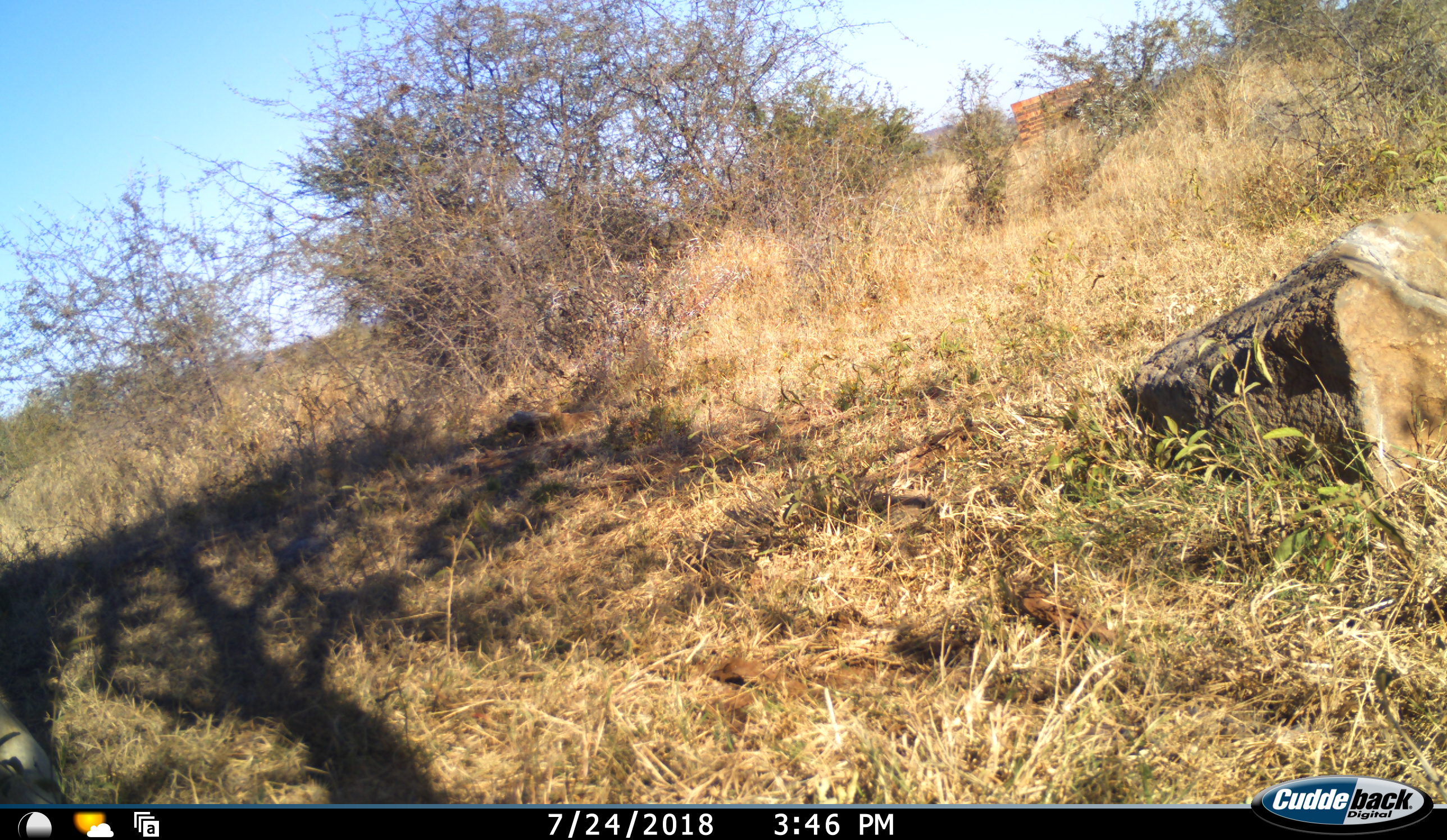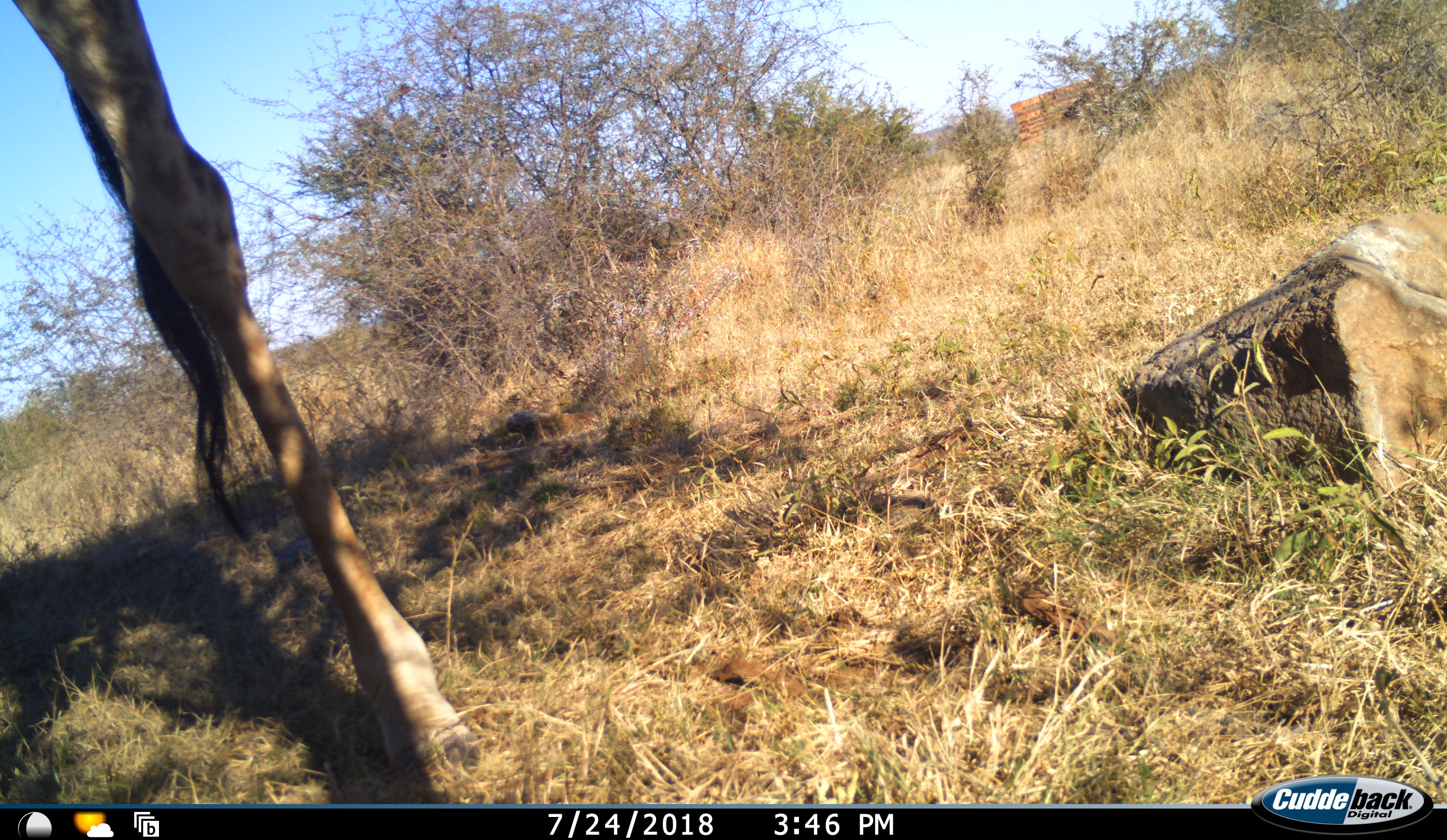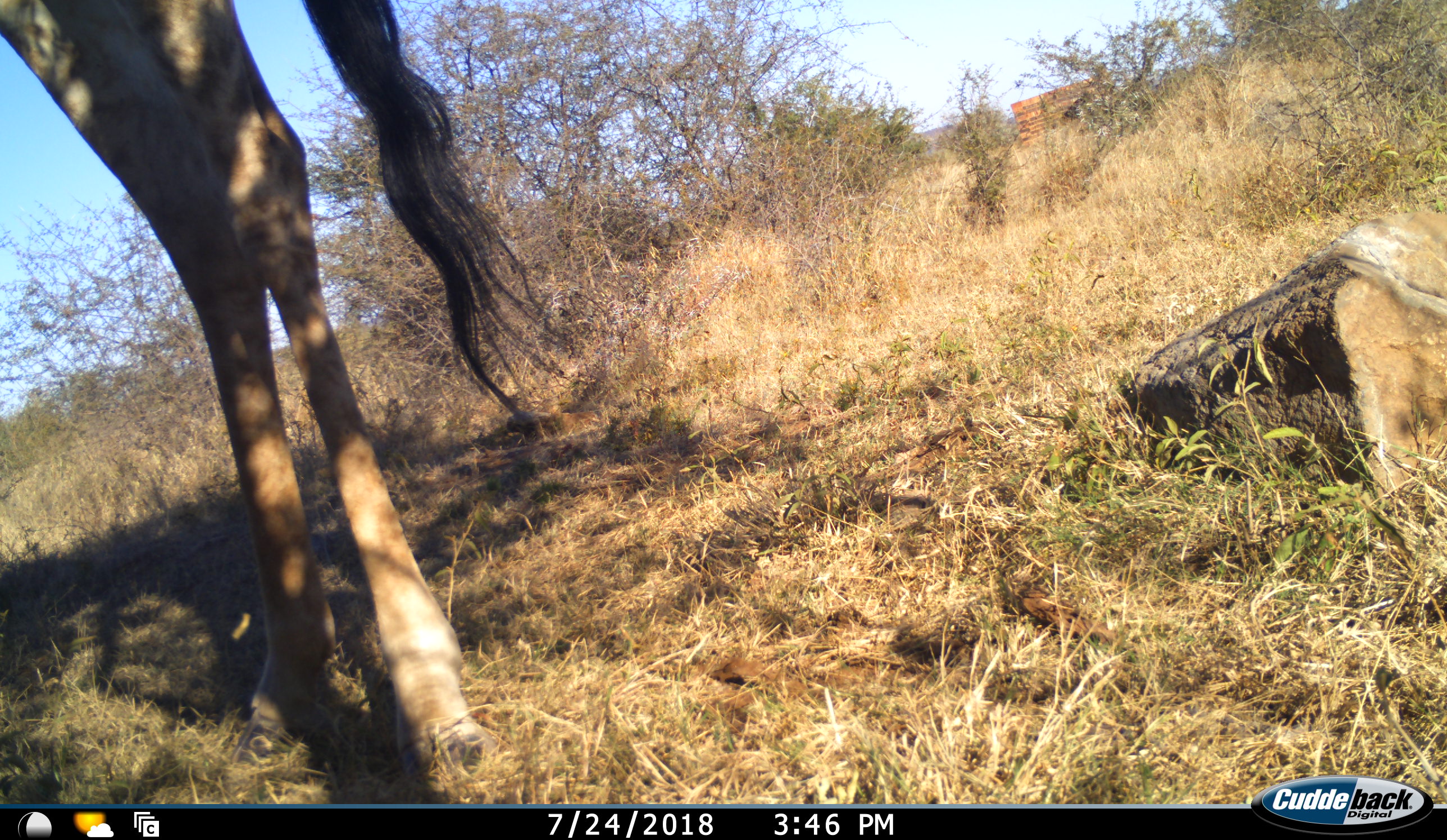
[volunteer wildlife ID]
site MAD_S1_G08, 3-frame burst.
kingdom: Animalia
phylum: Chordata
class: Mammalia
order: Artiodactyla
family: Giraffidae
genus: Giraffa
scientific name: Giraffa camelopardalis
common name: giraffe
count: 1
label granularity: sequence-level